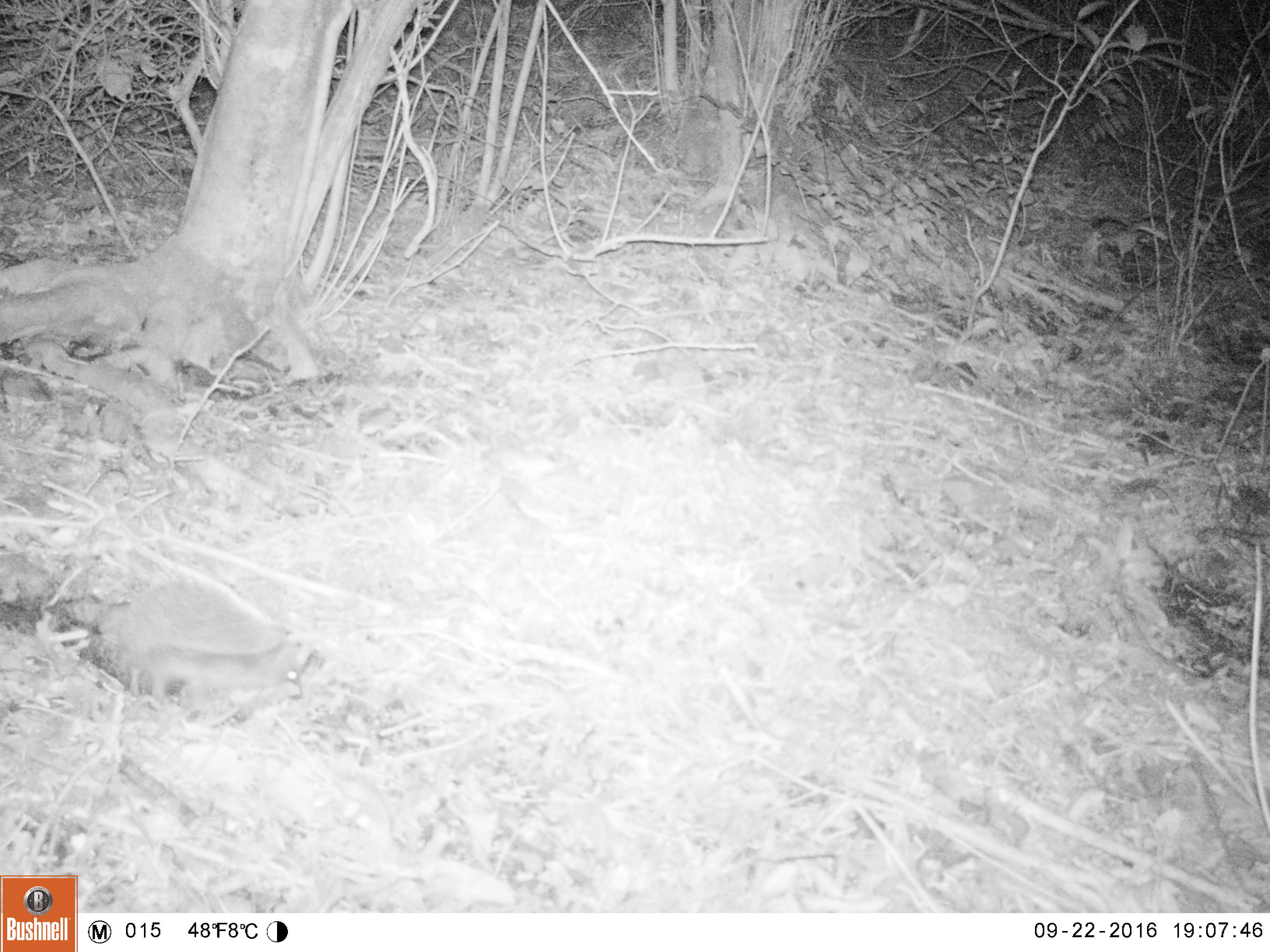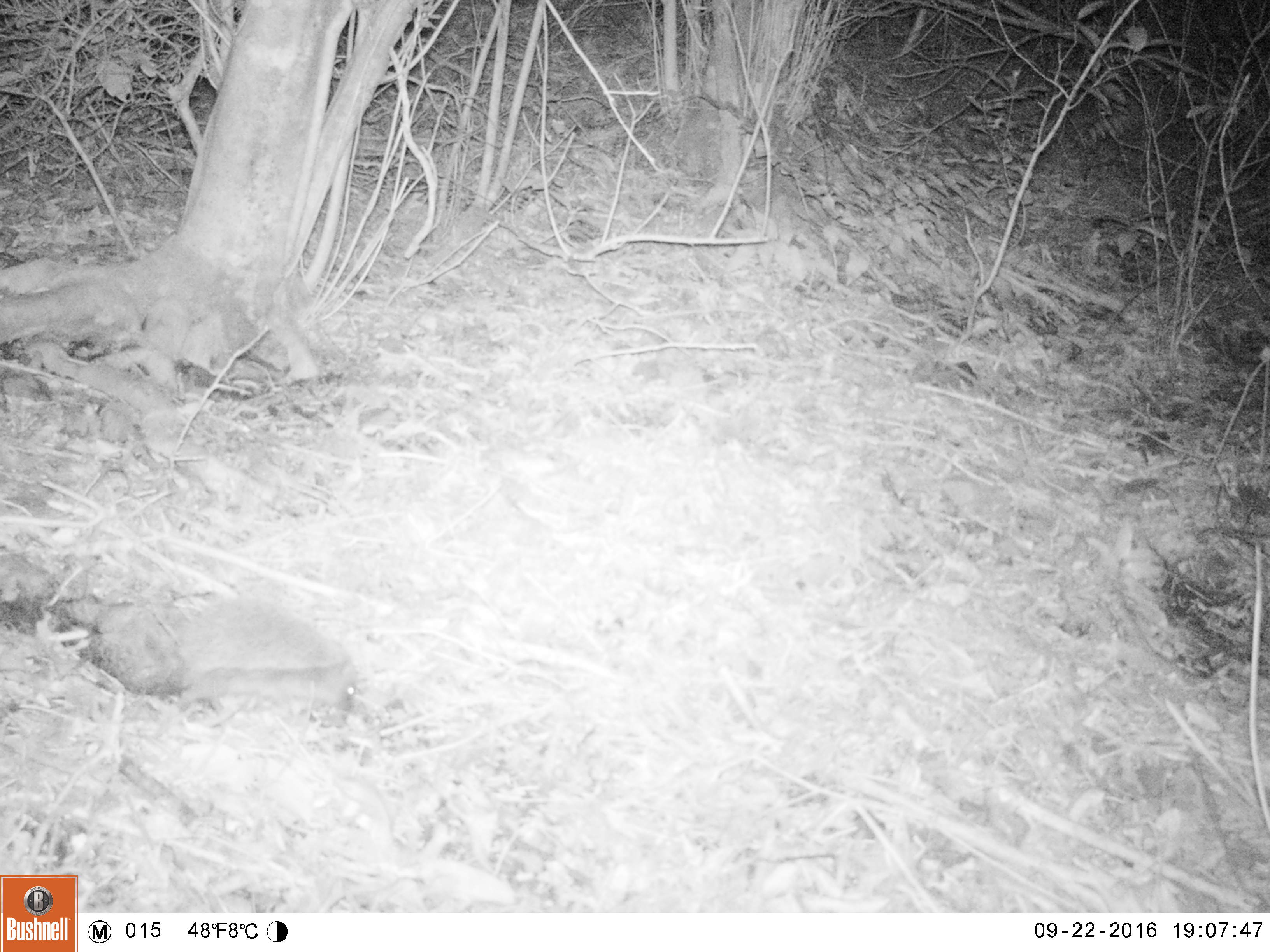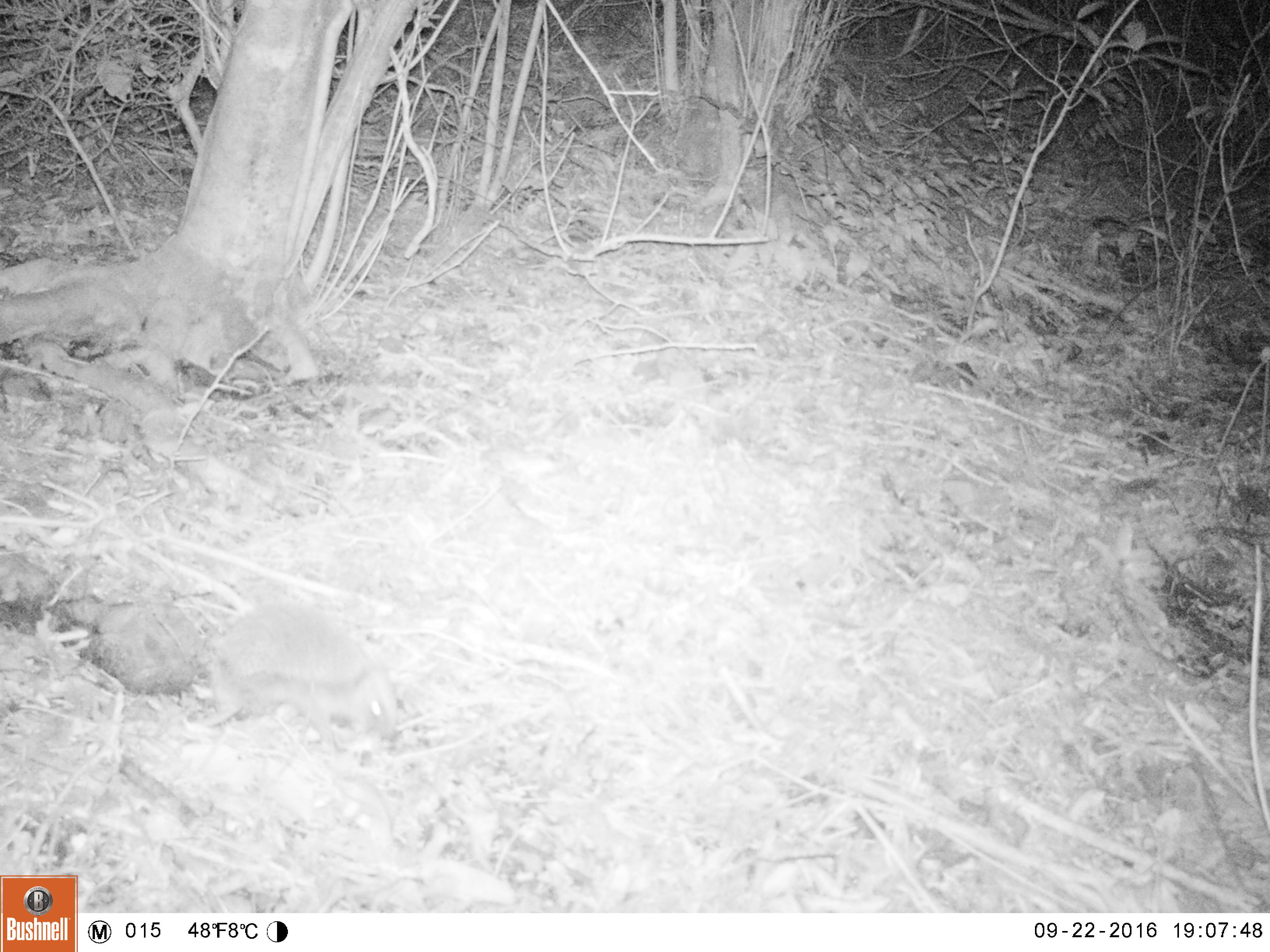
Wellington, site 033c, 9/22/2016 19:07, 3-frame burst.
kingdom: Animalia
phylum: Chordata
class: Mammalia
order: Eulipotyphla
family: Erinaceidae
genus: Erinaceus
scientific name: Erinaceus europaeus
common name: hedgehog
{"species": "hedgehog (Erinaceus europaeus)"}